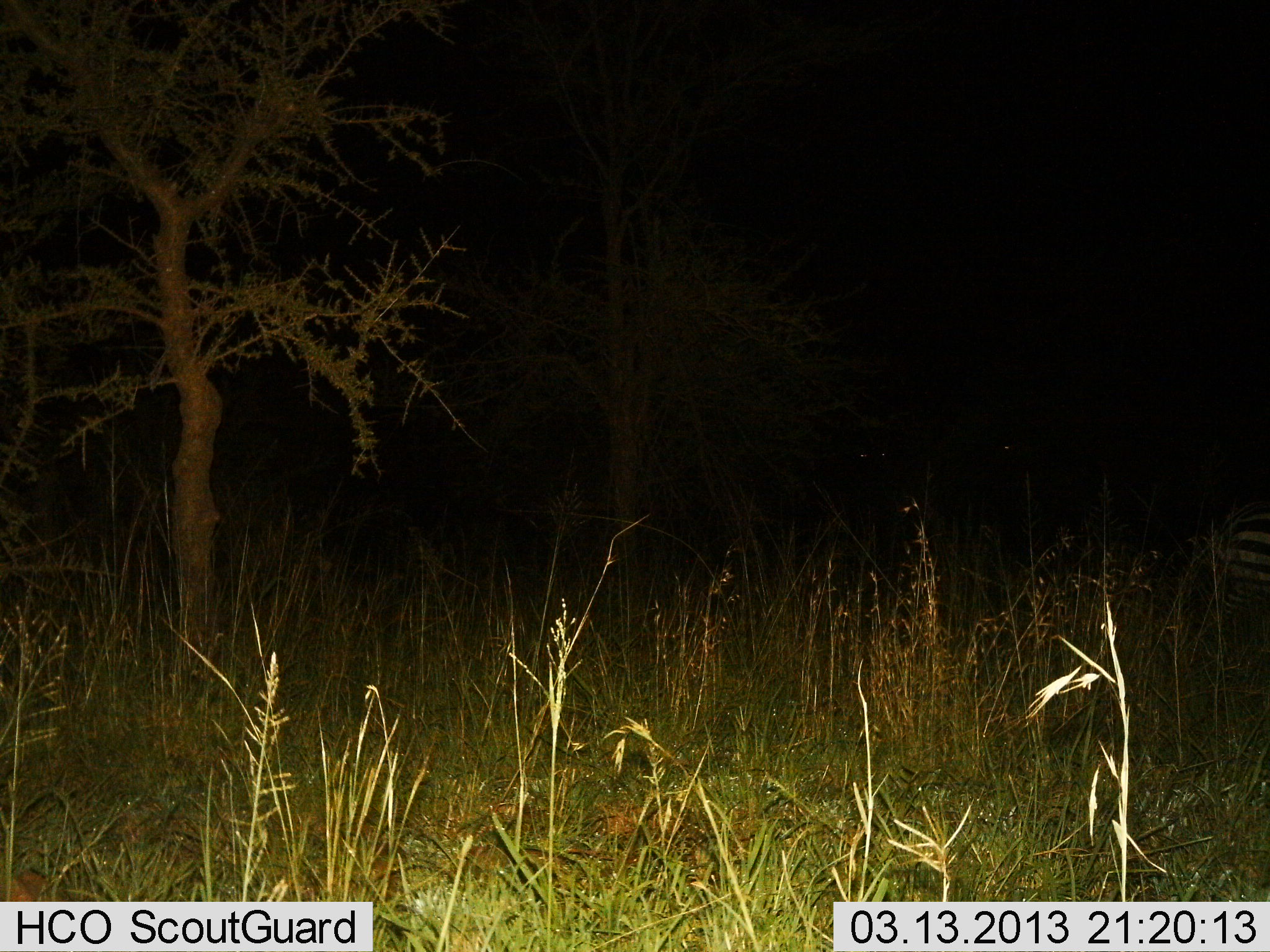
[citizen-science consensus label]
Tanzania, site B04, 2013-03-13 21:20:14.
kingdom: Animalia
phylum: Chordata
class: Mammalia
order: Perissodactyla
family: Equidae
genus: Equus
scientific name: Equus quagga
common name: plains zebra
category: zebra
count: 1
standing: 67%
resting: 0%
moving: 33%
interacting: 6%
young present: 0%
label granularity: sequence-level